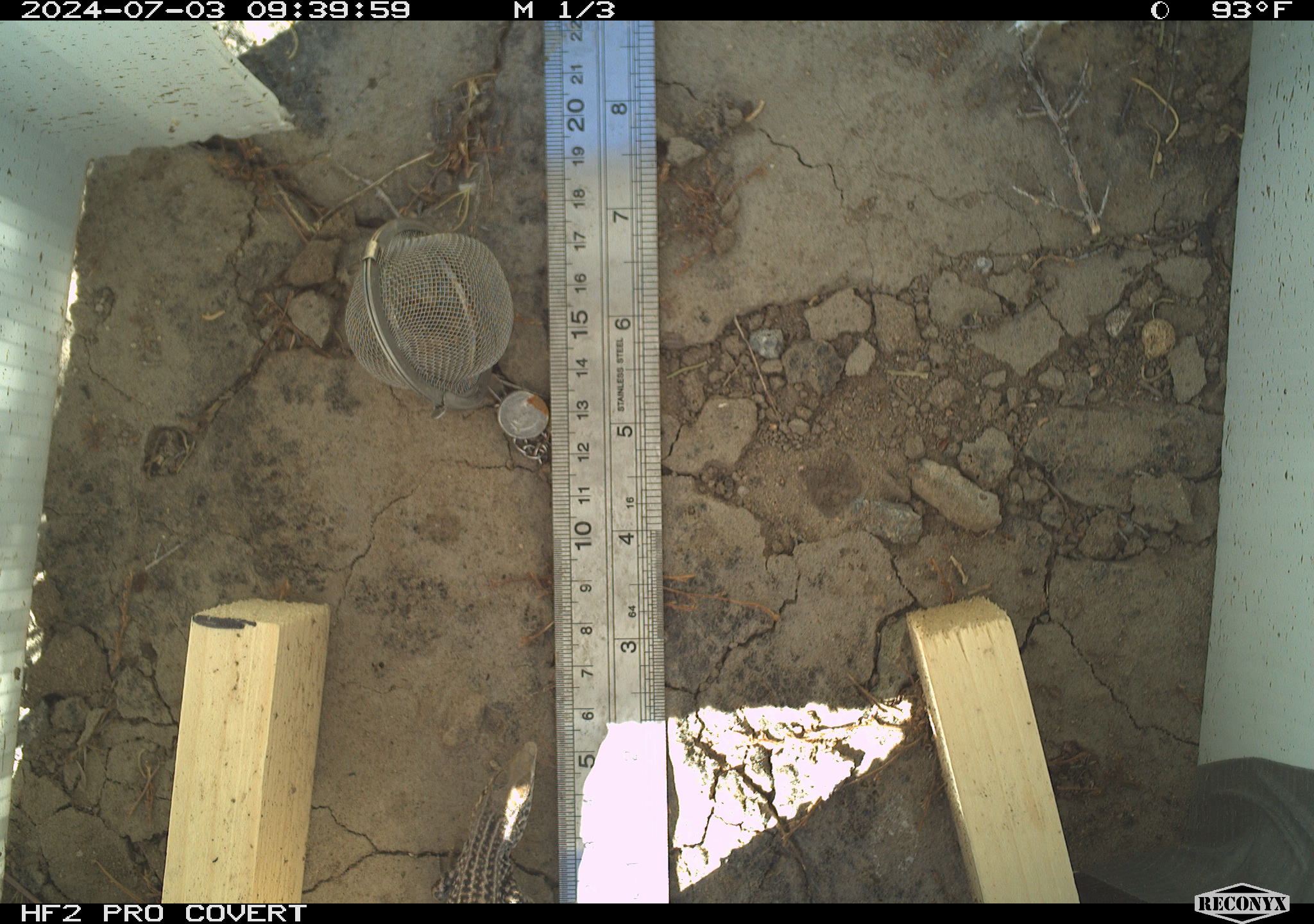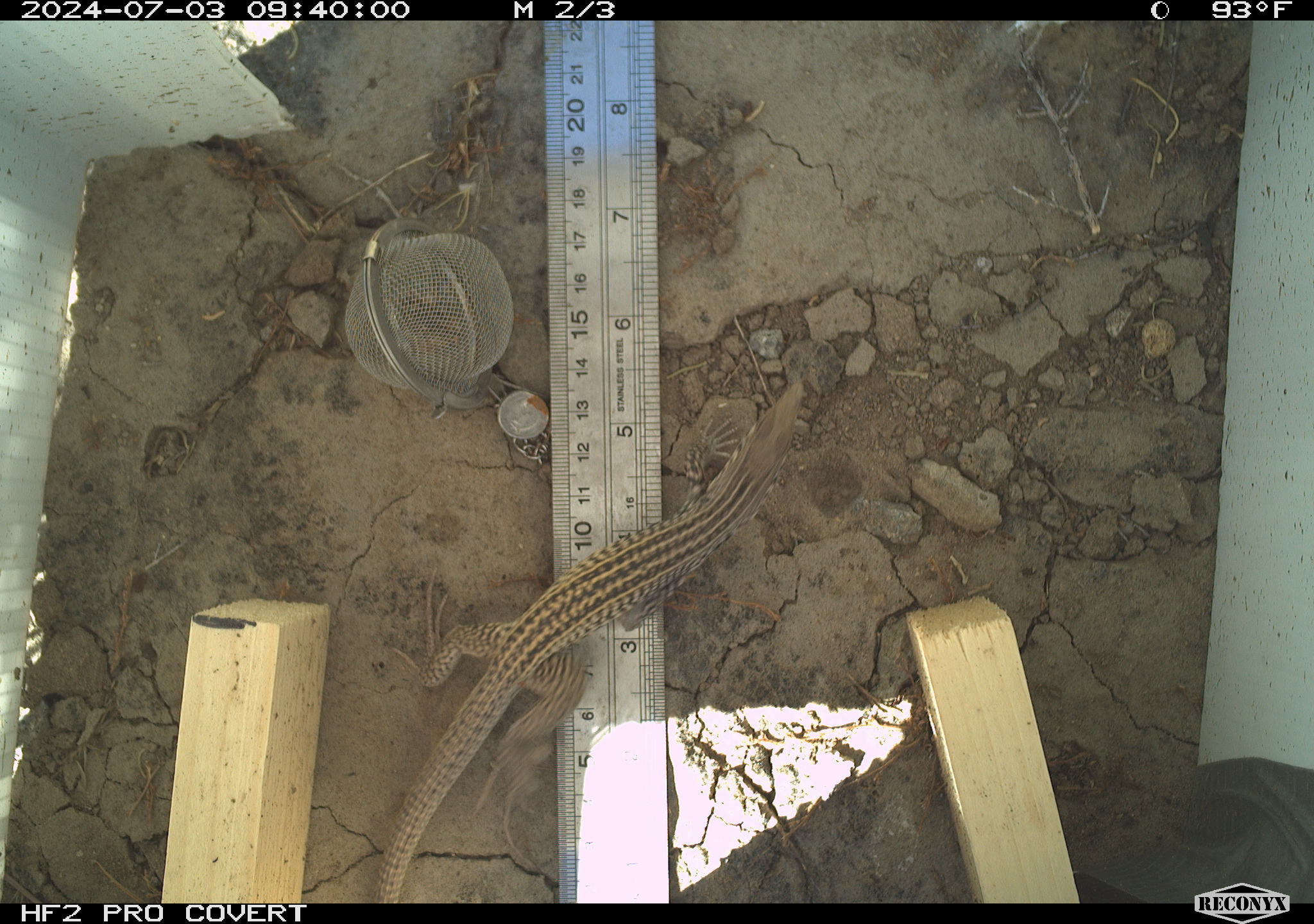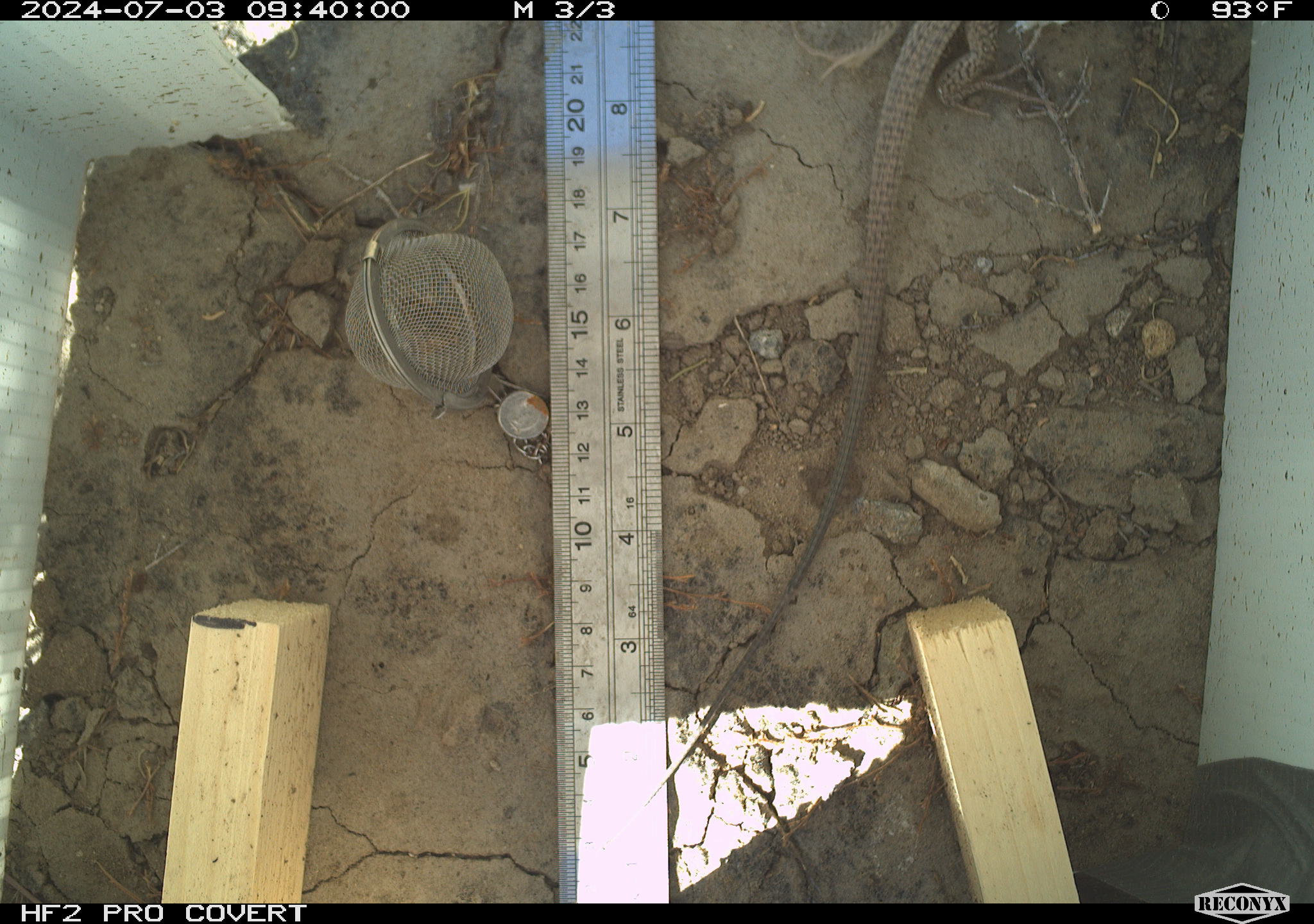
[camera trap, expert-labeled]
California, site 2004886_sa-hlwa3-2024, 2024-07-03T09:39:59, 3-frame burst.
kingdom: Animalia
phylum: Chordata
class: Reptilia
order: Squamata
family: Teiidae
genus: Aspidoscelis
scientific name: Aspidoscelis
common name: whiptail lizards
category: aspidoscelis species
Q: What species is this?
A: Aspidoscelis species (whiptail lizards) (Aspidoscelis).